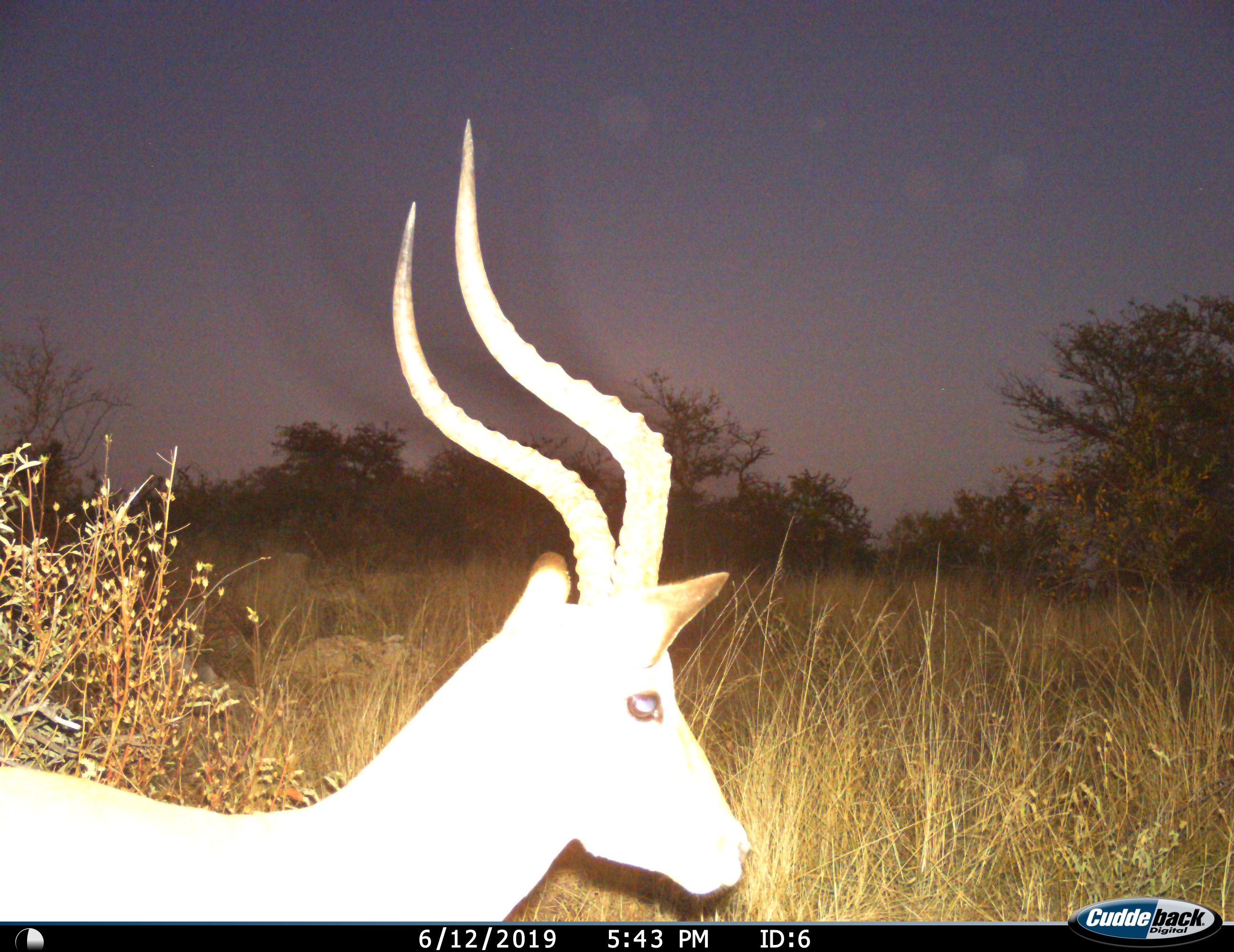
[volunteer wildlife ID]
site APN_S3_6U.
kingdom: Animalia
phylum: Chordata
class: Mammalia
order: Artiodactyla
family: Bovidae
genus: Aepyceros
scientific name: Aepyceros melampus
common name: impala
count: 1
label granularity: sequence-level